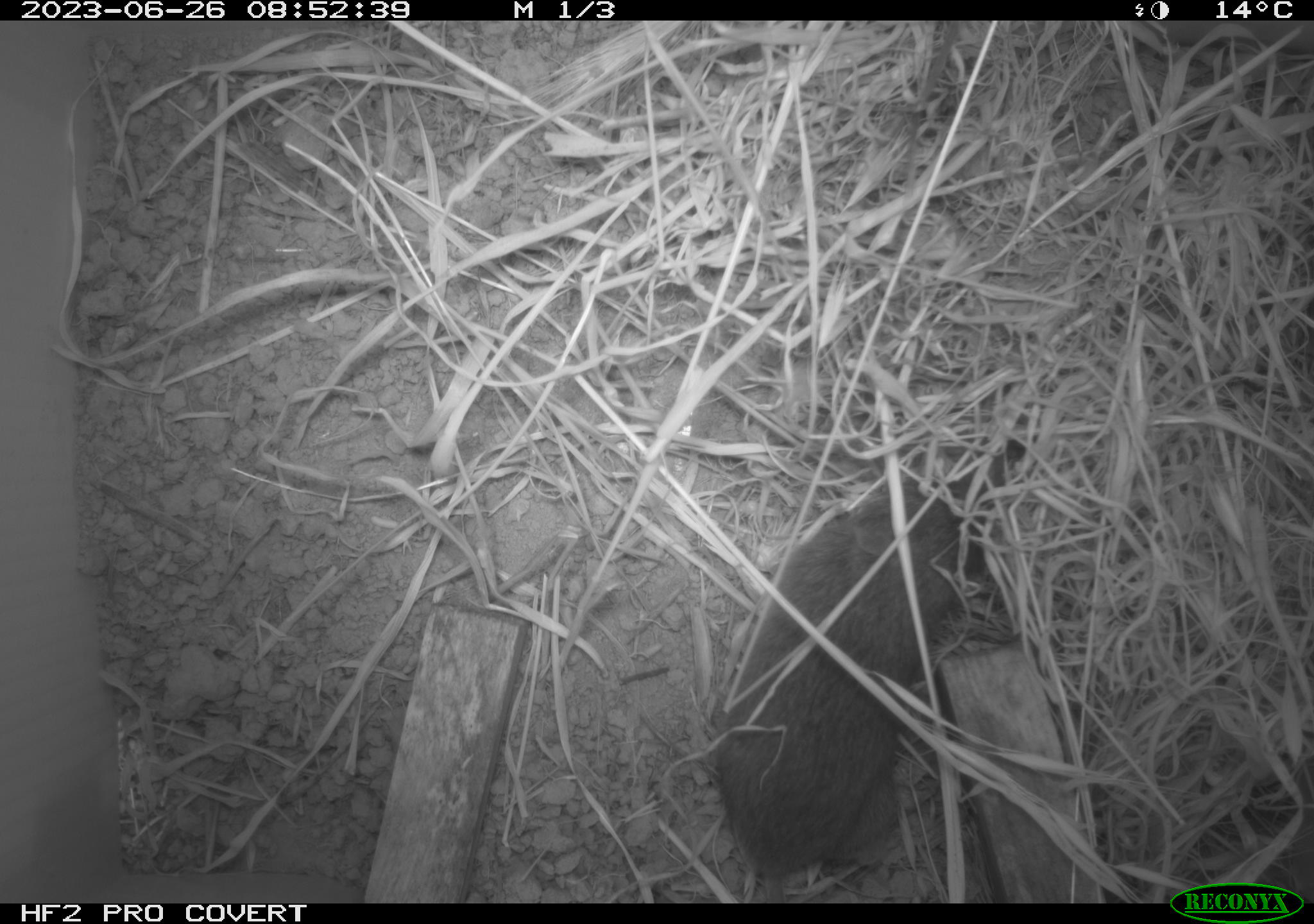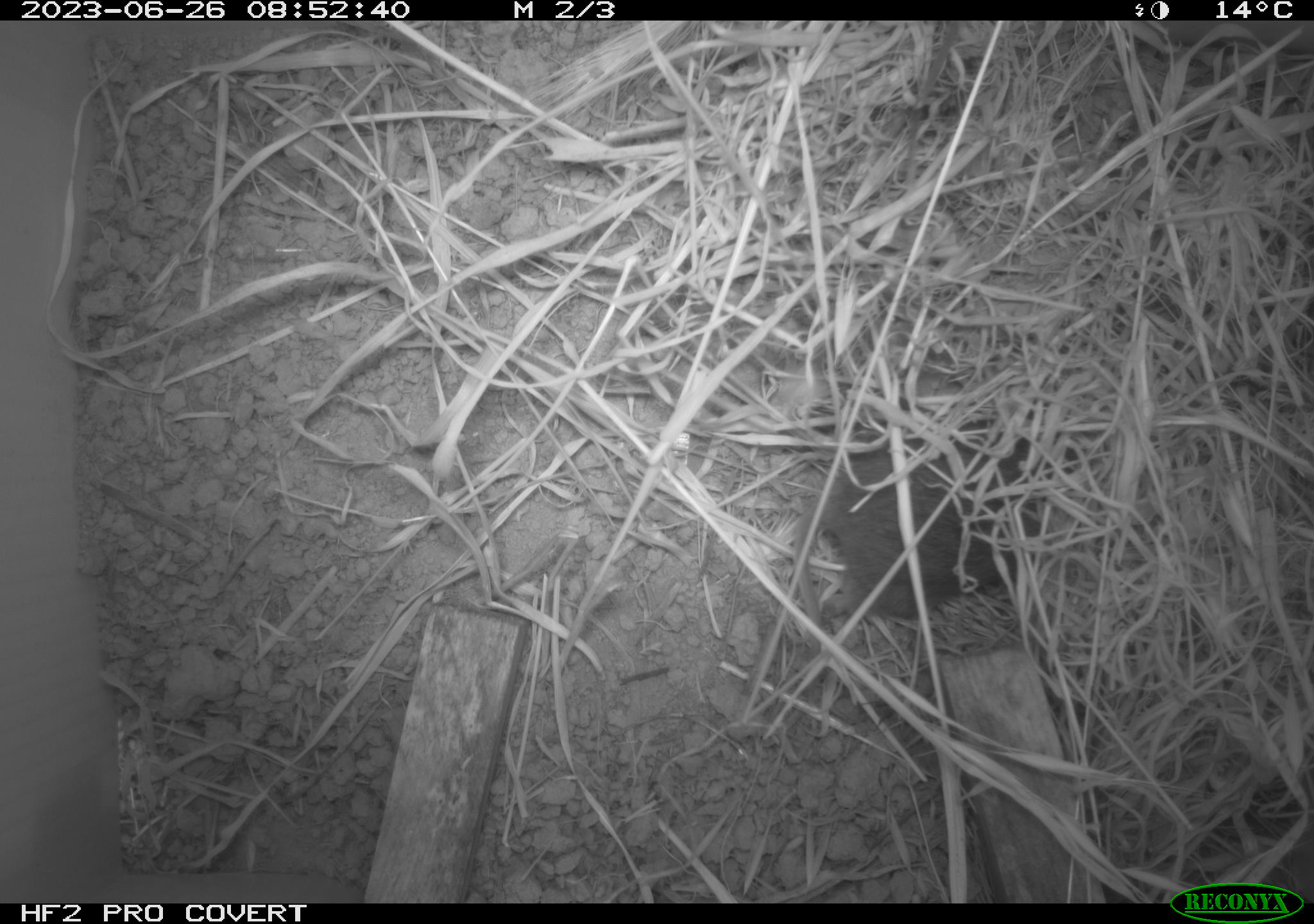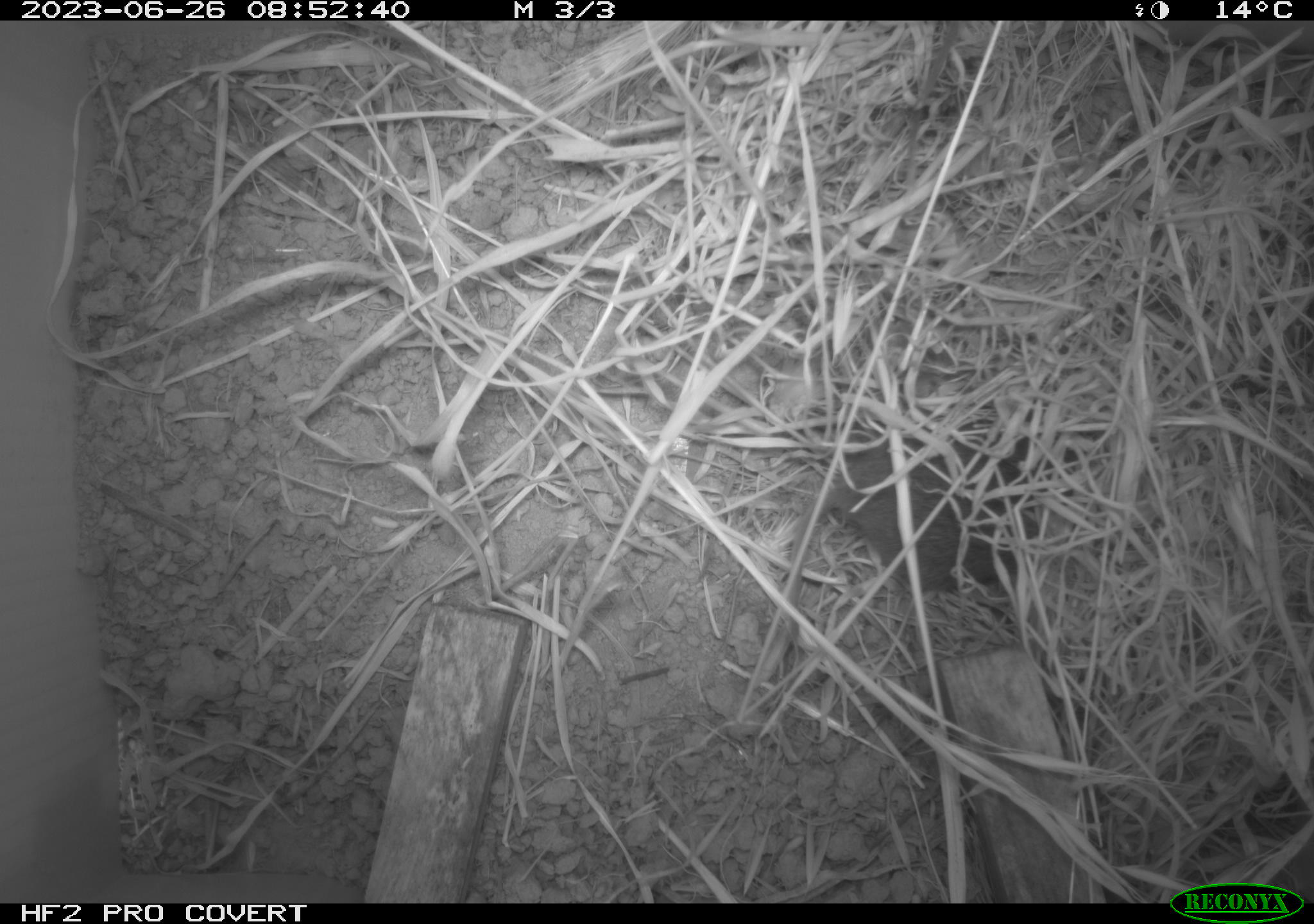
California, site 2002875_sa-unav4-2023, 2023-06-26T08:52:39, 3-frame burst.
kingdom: Animalia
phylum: Chordata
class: Mammalia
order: Rodentia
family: Cricetidae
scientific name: Arvicolinae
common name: voles, lemmings, and muskrats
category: arvicolinae subfamily